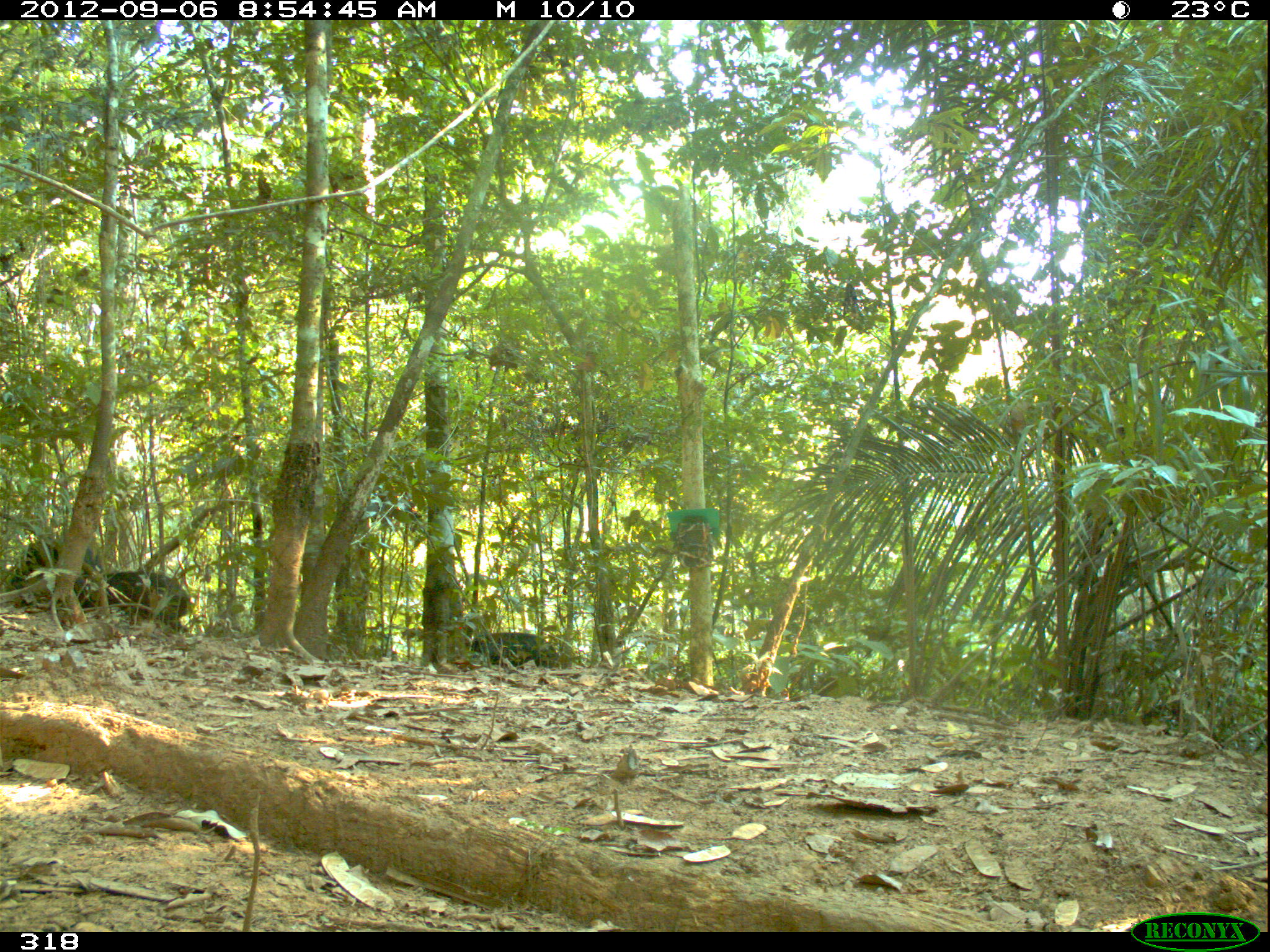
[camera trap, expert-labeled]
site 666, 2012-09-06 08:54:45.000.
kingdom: Animalia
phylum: Chordata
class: Mammalia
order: Artiodactyla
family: Tayassuidae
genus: Tayassu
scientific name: Tayassu pecari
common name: white-lipped peccary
Tayassu pecari (white-lipped peccary).